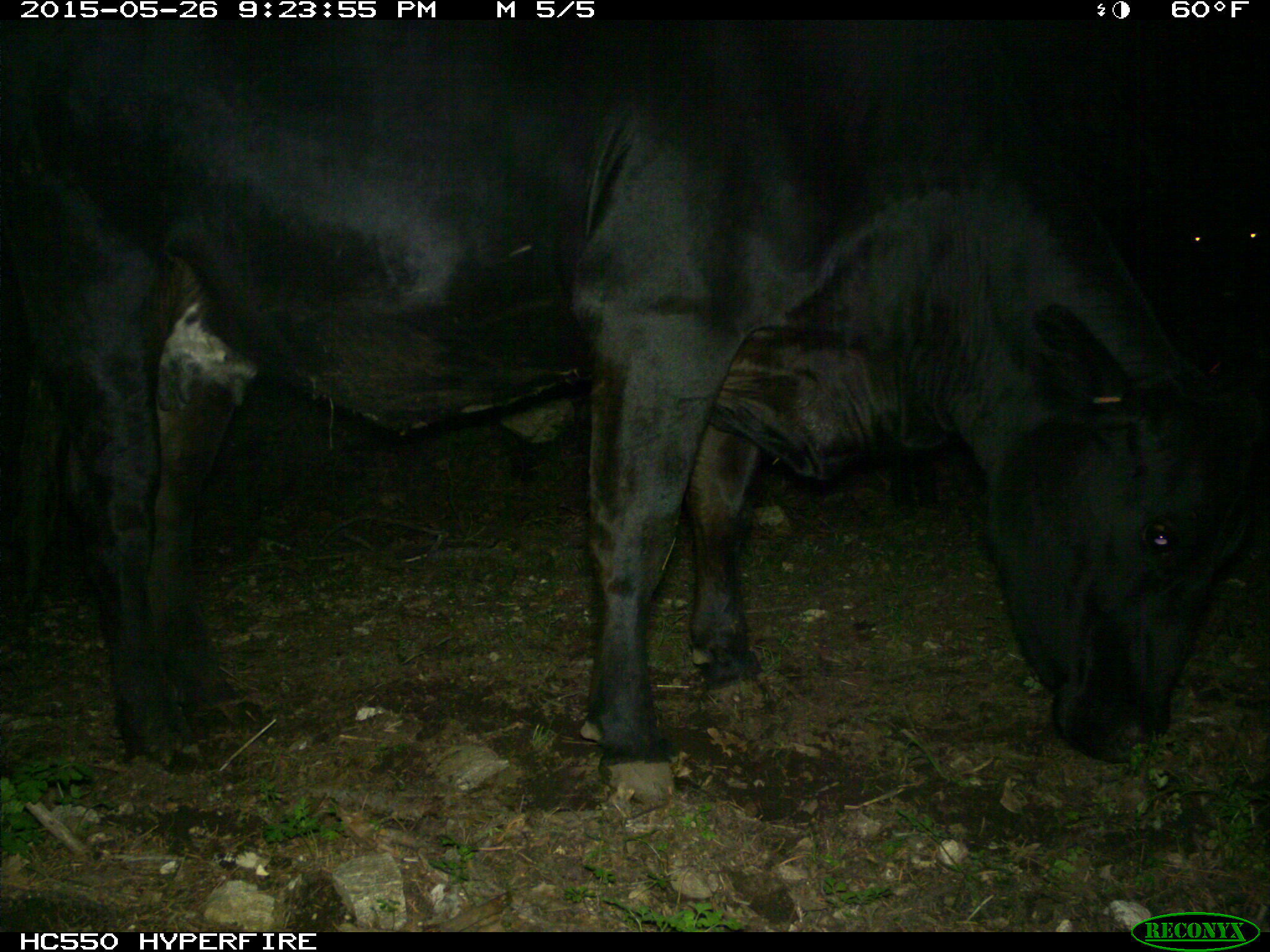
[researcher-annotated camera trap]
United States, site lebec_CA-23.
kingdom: Animalia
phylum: Chordata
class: Mammalia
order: Artiodactyla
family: Bovidae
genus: Bos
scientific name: Bos taurus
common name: domestic cow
Bos taurus (domestic cow).